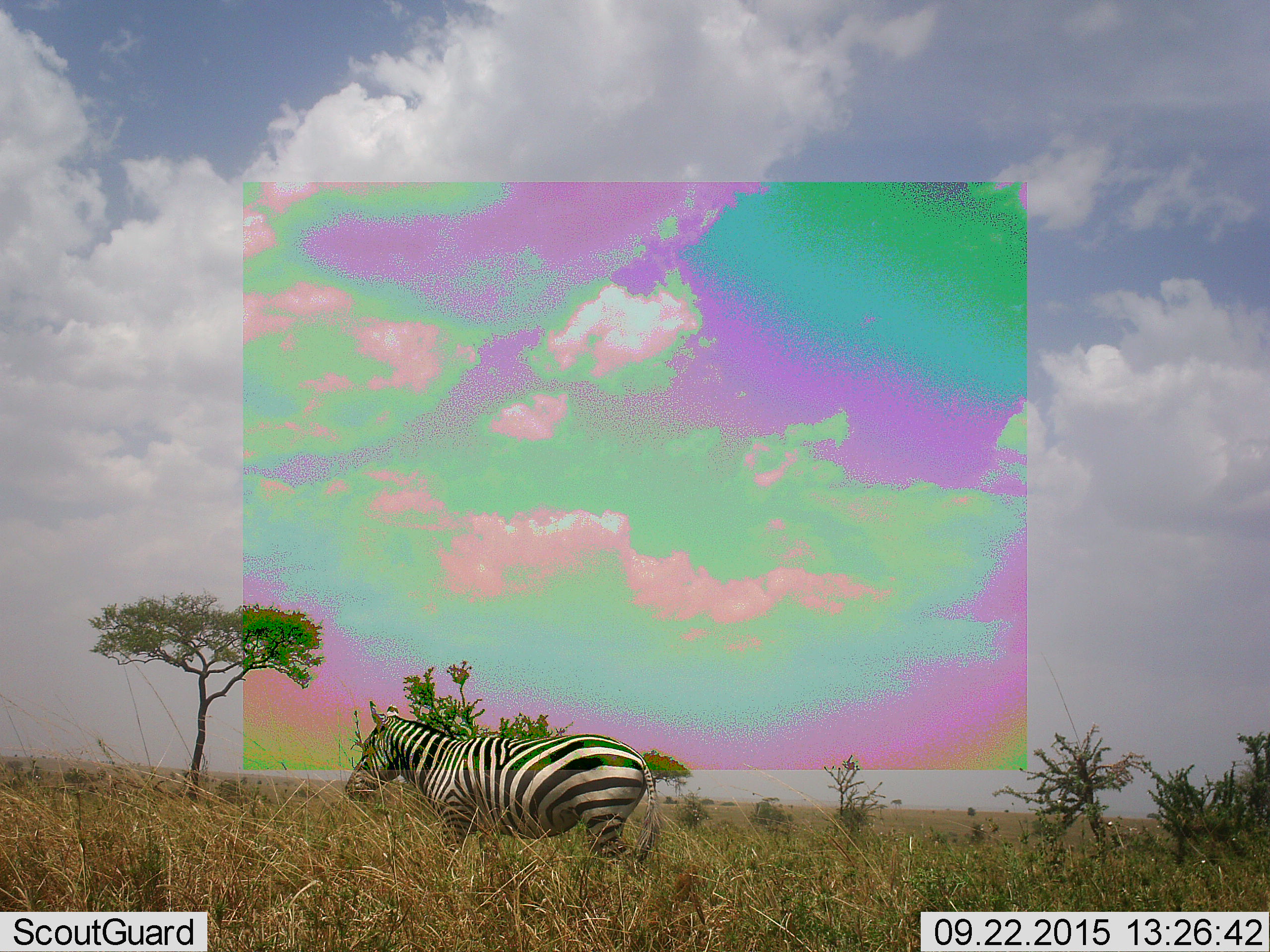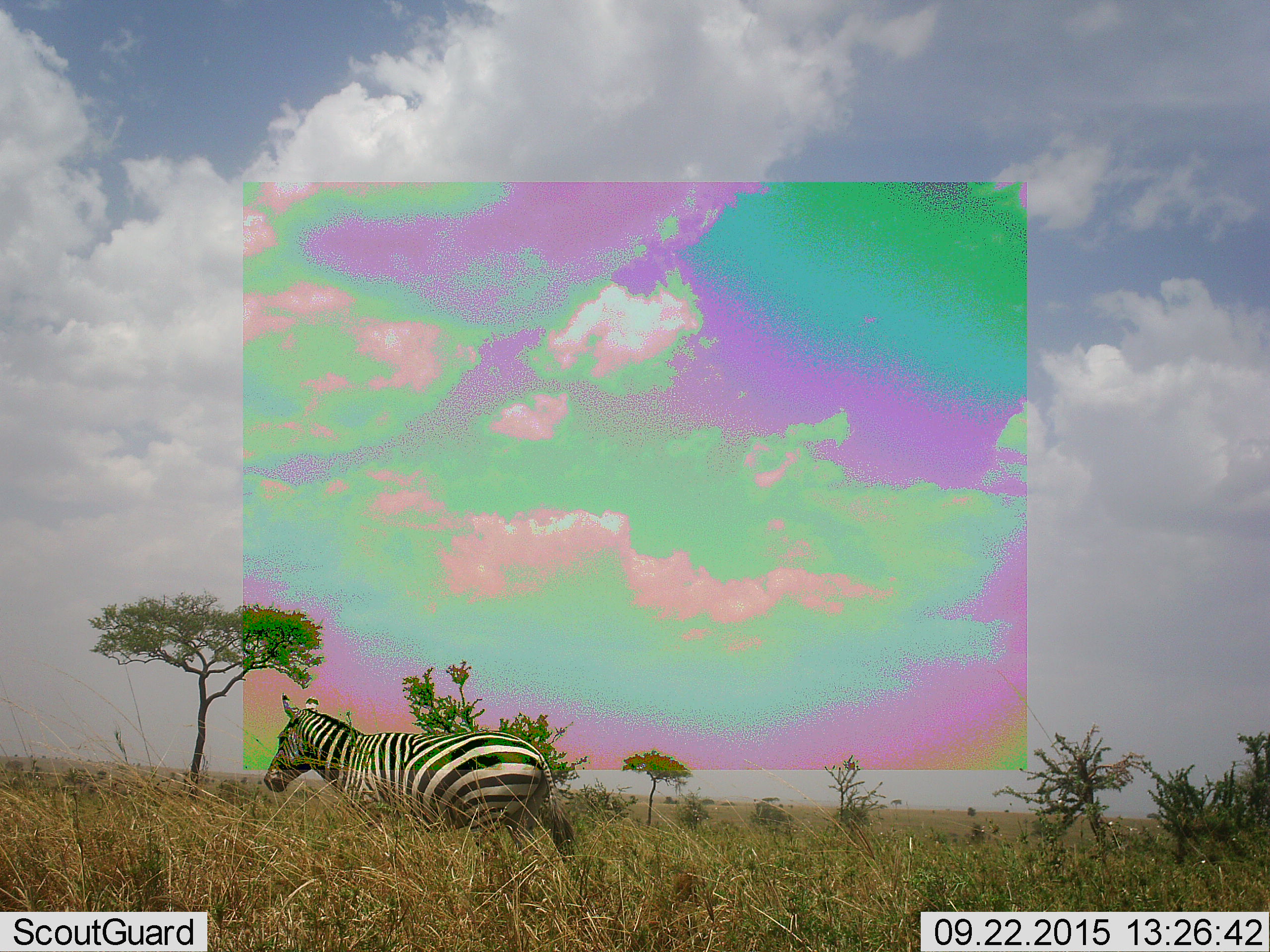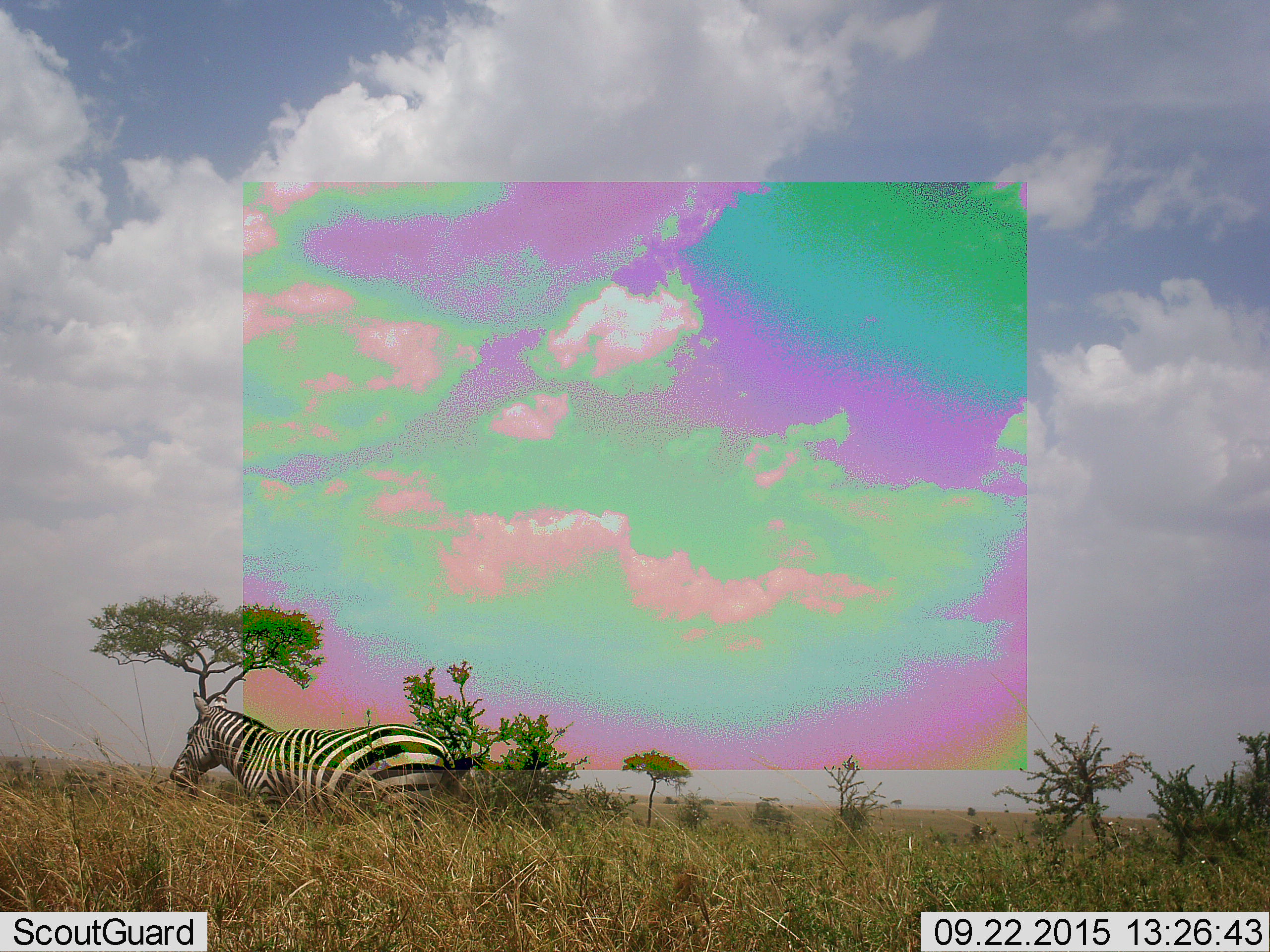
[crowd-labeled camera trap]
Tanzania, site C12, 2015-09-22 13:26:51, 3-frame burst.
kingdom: Animalia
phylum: Chordata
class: Mammalia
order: Perissodactyla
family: Equidae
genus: Equus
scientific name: Equus quagga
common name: plains zebra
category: zebra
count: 1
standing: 25%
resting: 0%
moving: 75%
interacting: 0%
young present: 5%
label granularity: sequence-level